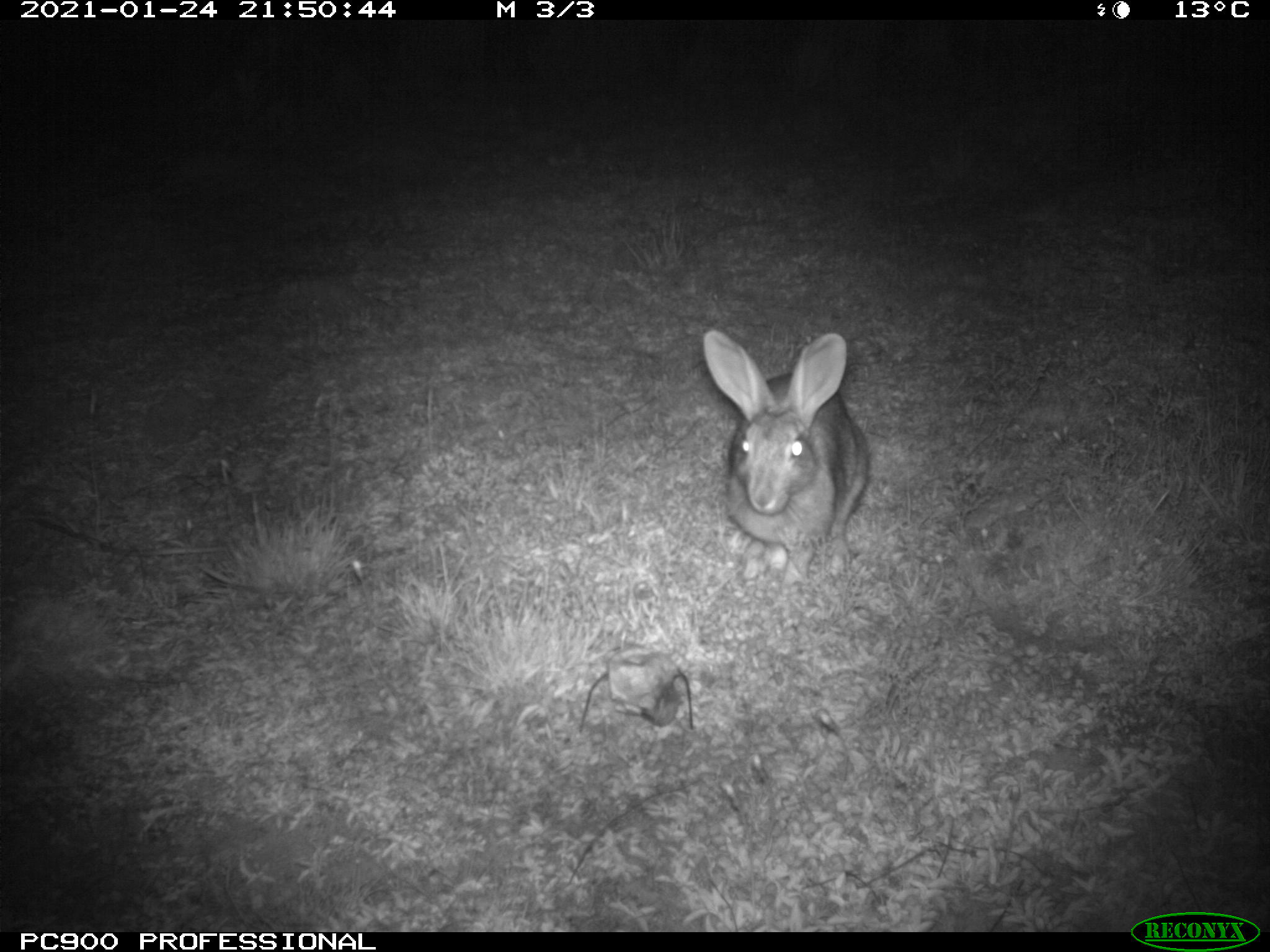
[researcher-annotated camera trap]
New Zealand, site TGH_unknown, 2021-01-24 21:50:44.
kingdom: Animalia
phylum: Chordata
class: Mammalia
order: Lagomorpha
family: Leporidae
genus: Oryctolagus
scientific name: Oryctolagus cuniculus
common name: european rabbit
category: rabbit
Rabbit (european rabbit) (Oryctolagus cuniculus).